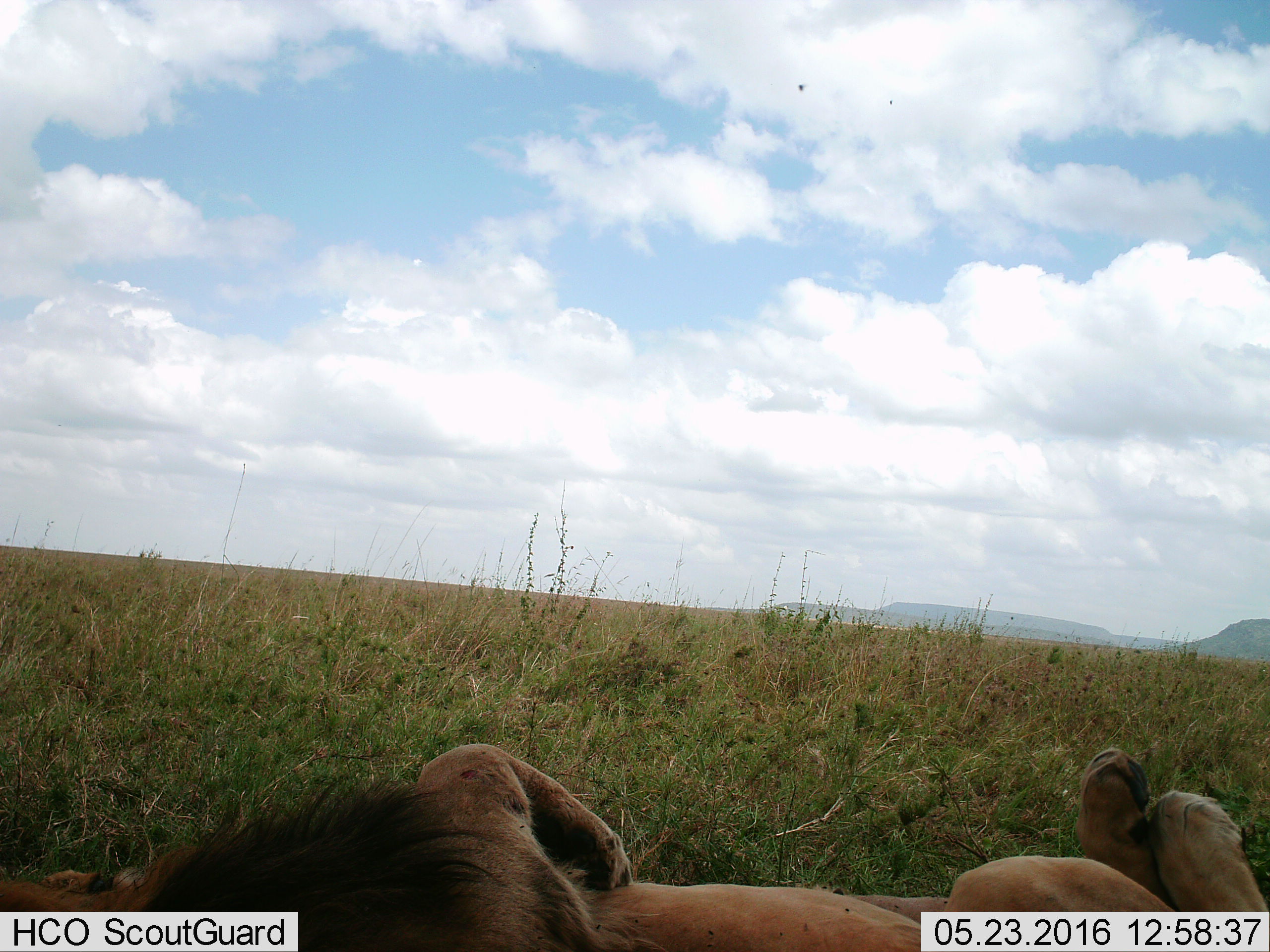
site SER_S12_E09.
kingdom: Animalia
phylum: Chordata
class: Mammalia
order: Carnivora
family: Felidae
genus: Panthera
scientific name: Panthera leo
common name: lion male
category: lionmale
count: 1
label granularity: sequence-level